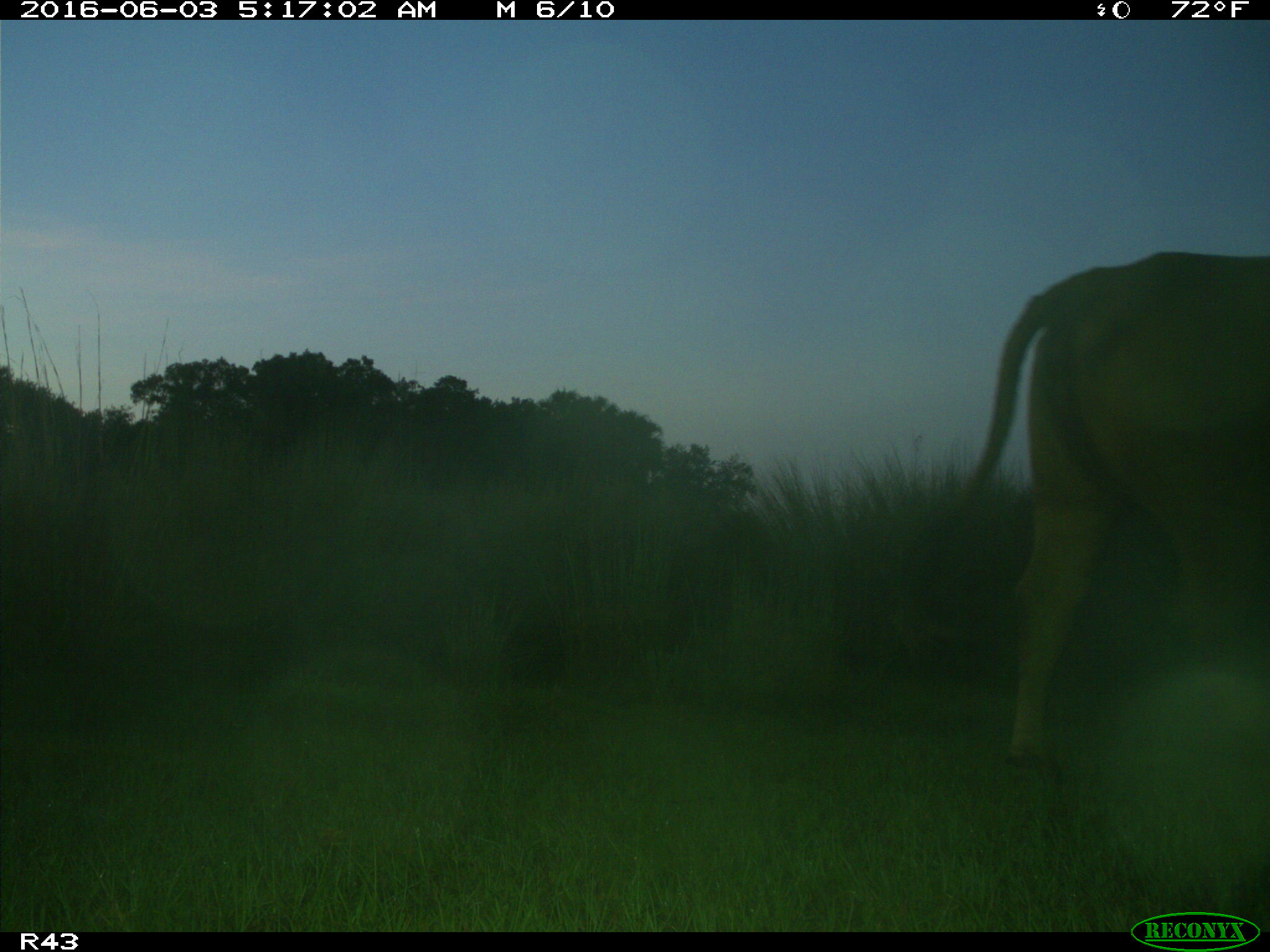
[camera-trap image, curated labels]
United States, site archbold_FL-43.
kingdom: Animalia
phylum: Chordata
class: Mammalia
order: Artiodactyla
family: Bovidae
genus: Bos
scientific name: Bos taurus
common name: domestic cow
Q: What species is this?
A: Bos taurus (domestic cow).